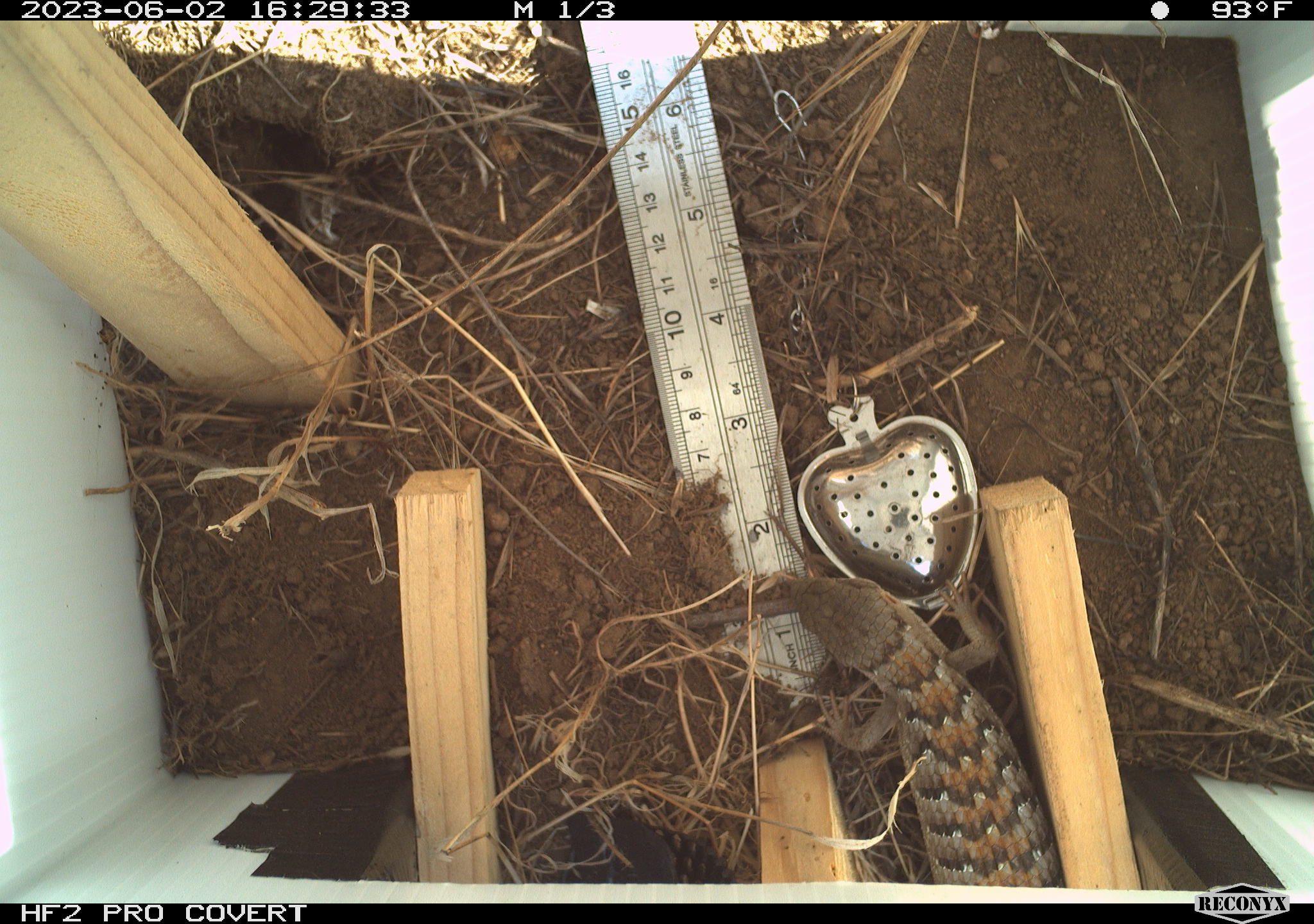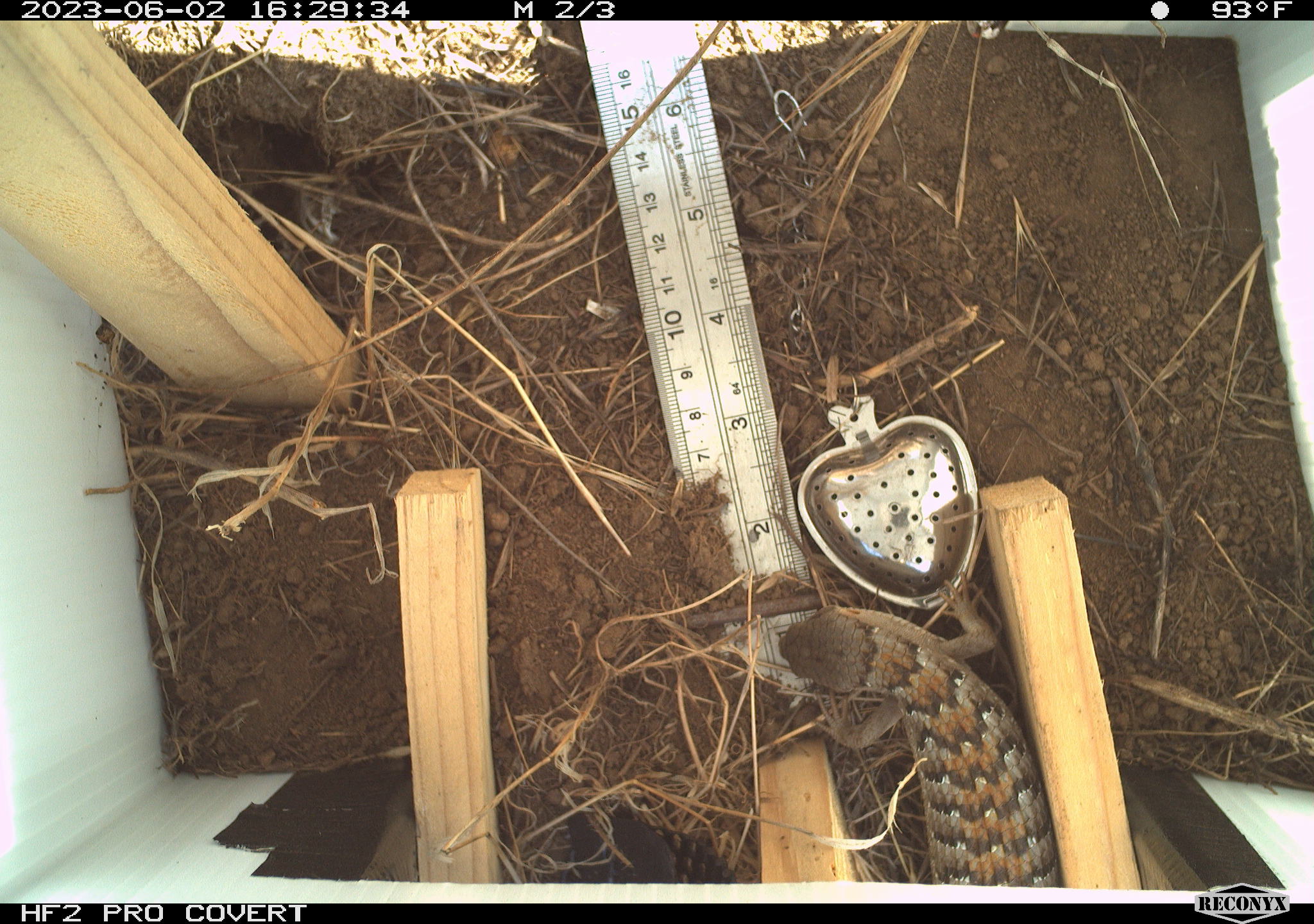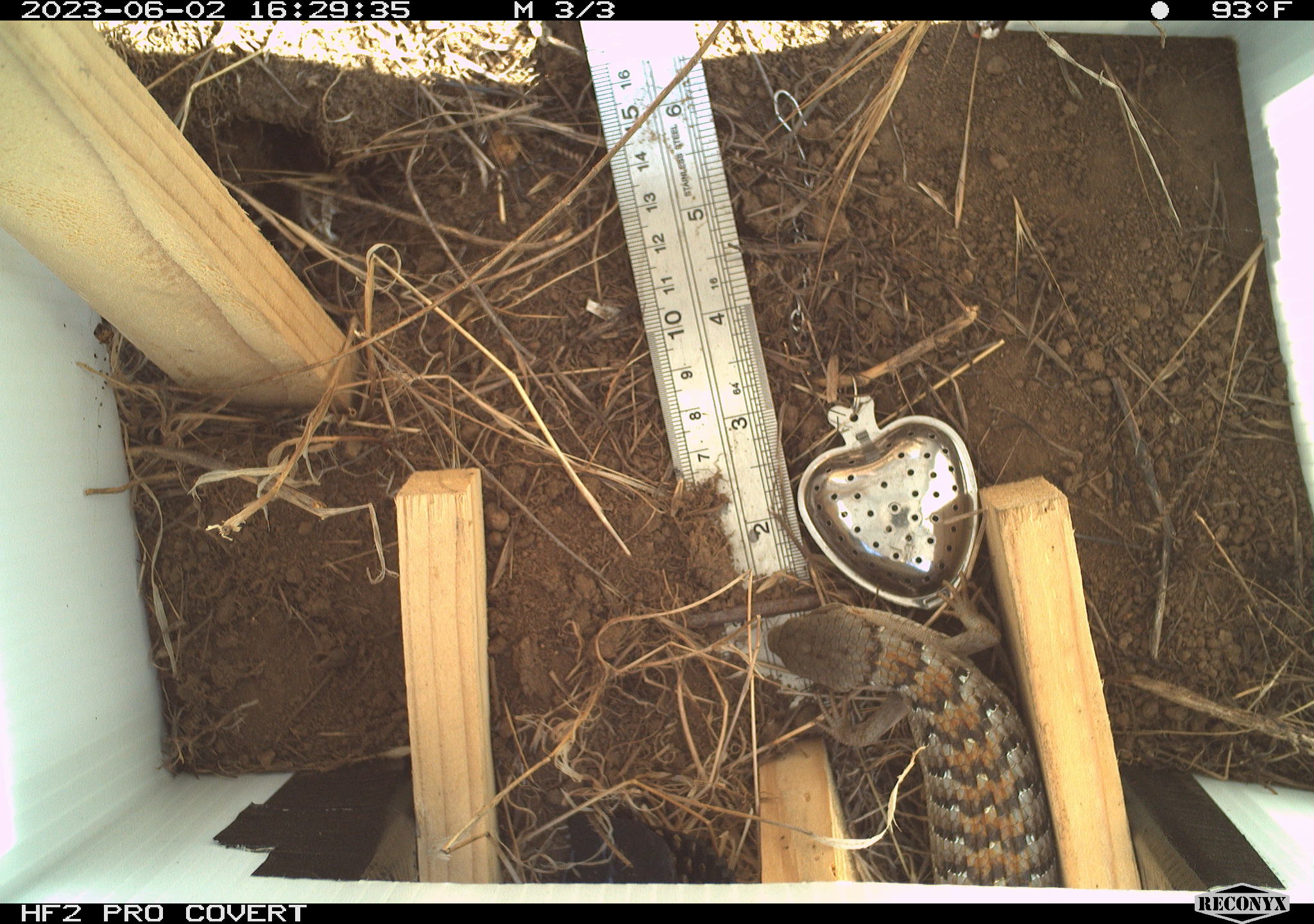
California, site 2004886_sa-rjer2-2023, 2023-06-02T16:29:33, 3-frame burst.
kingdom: Animalia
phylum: Chordata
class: Reptilia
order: Squamata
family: Anguidae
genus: Elgaria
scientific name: Elgaria multicarinata webbii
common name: san diego alligator lizard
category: woodland alligator lizard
Woodland alligator lizard (san diego alligator lizard) (Elgaria multicarinata webbii).